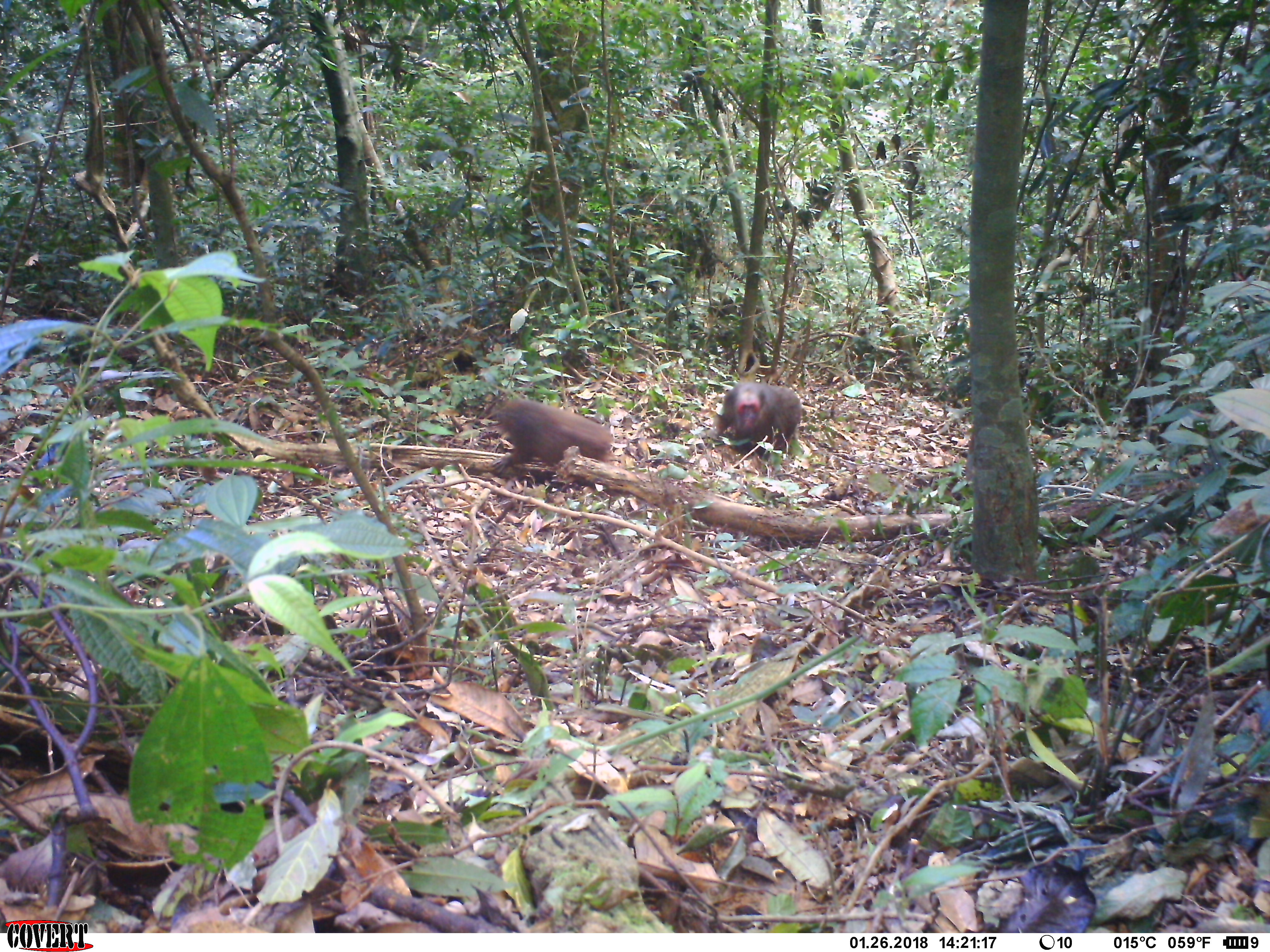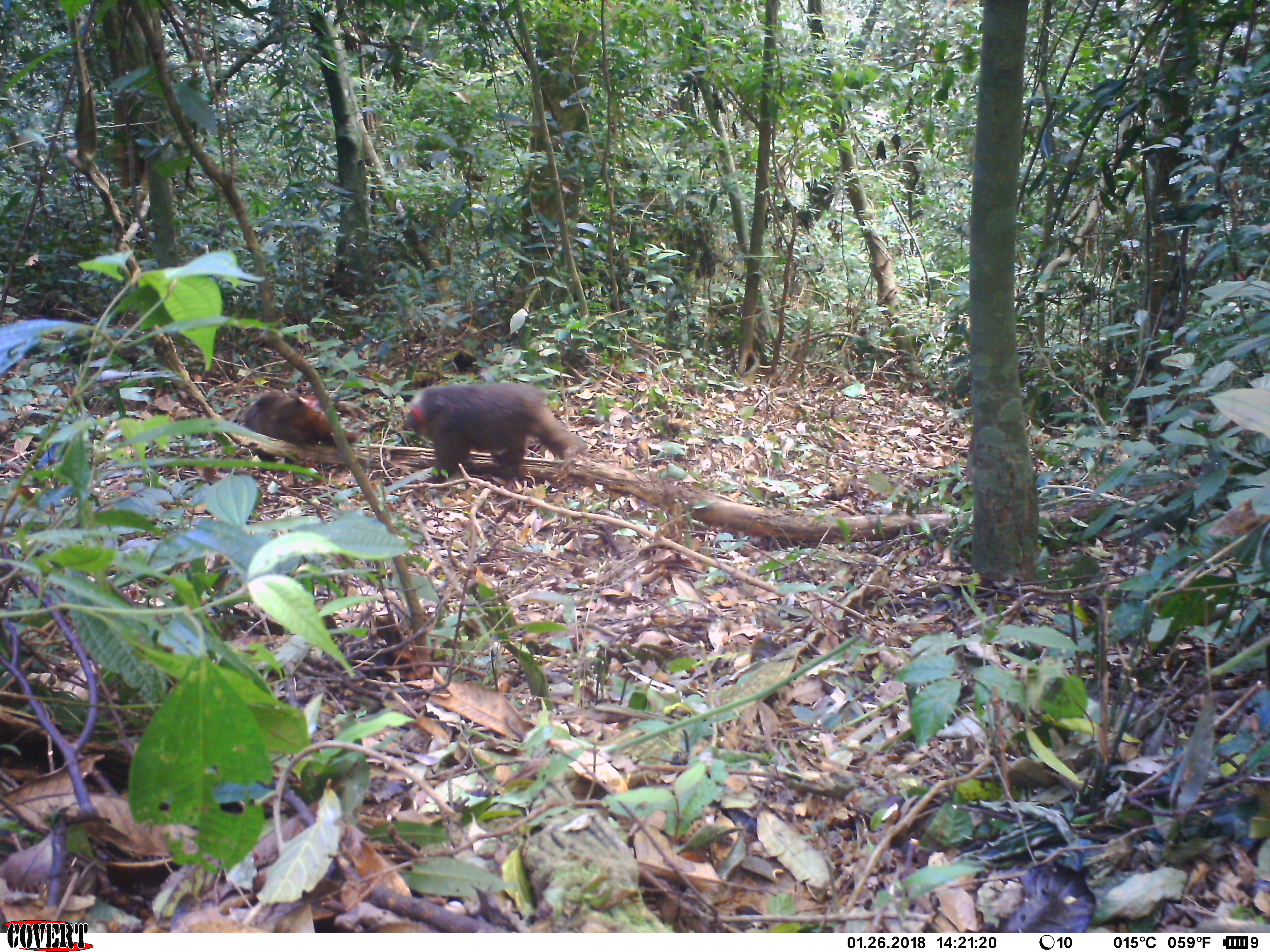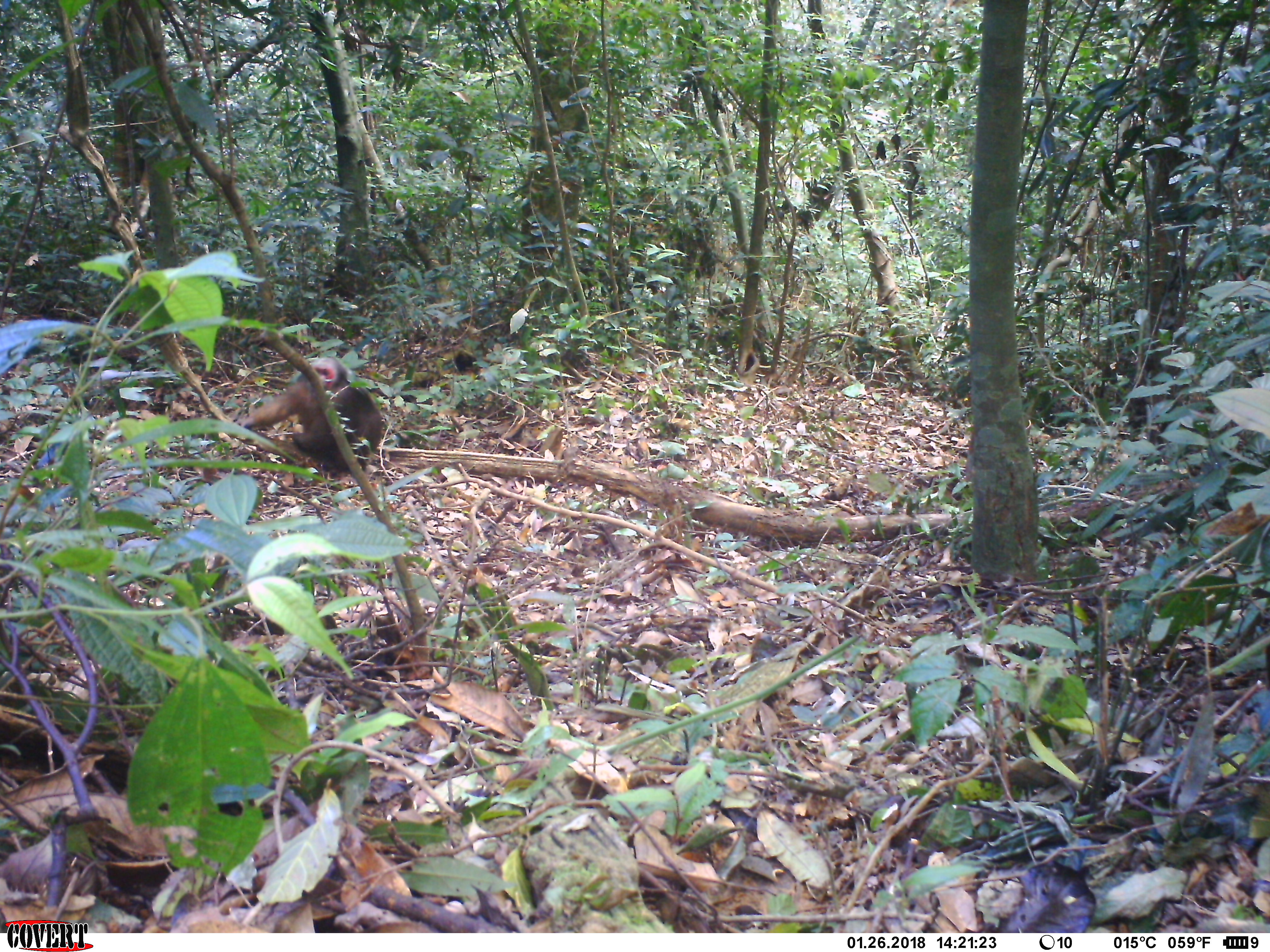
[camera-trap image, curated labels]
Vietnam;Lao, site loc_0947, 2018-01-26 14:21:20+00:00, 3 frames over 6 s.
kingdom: Animalia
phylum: Chordata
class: Mammalia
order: Primates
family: Cercopithecidae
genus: Macaca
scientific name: Macaca arctoides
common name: stump-tailed macaque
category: stump tailed macaque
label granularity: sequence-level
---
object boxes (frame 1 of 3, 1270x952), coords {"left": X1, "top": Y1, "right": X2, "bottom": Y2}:
stump tailed macaque: {"left": 482, "top": 397, "right": 613, "bottom": 473}; {"left": 710, "top": 382, "right": 803, "bottom": 459}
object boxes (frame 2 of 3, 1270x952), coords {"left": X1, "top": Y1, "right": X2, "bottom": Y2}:
stump tailed macaque: {"left": 400, "top": 381, "right": 588, "bottom": 483}; {"left": 242, "top": 390, "right": 368, "bottom": 476}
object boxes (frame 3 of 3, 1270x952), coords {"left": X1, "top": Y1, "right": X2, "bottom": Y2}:
stump tailed macaque: {"left": 234, "top": 356, "right": 383, "bottom": 491}